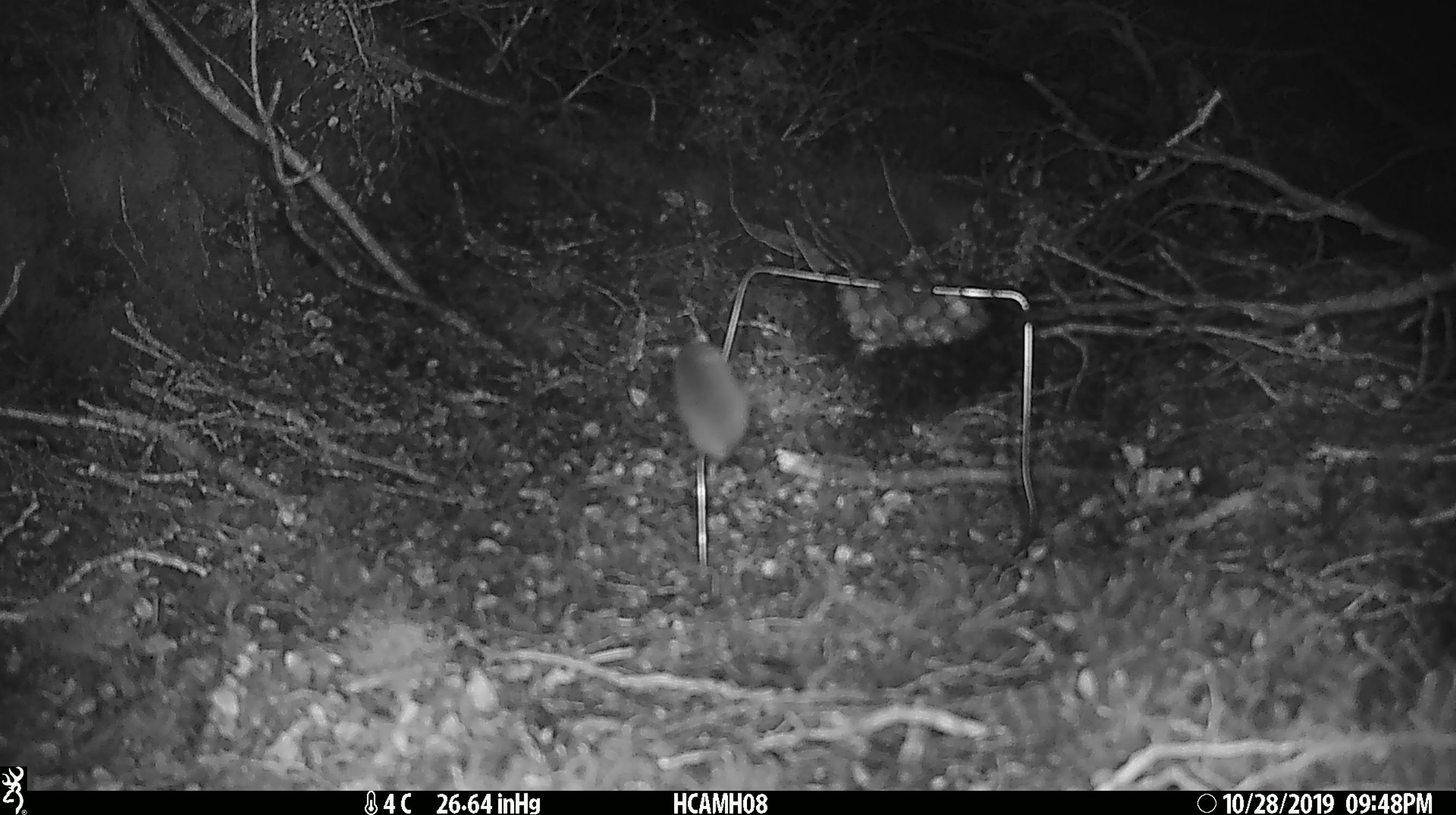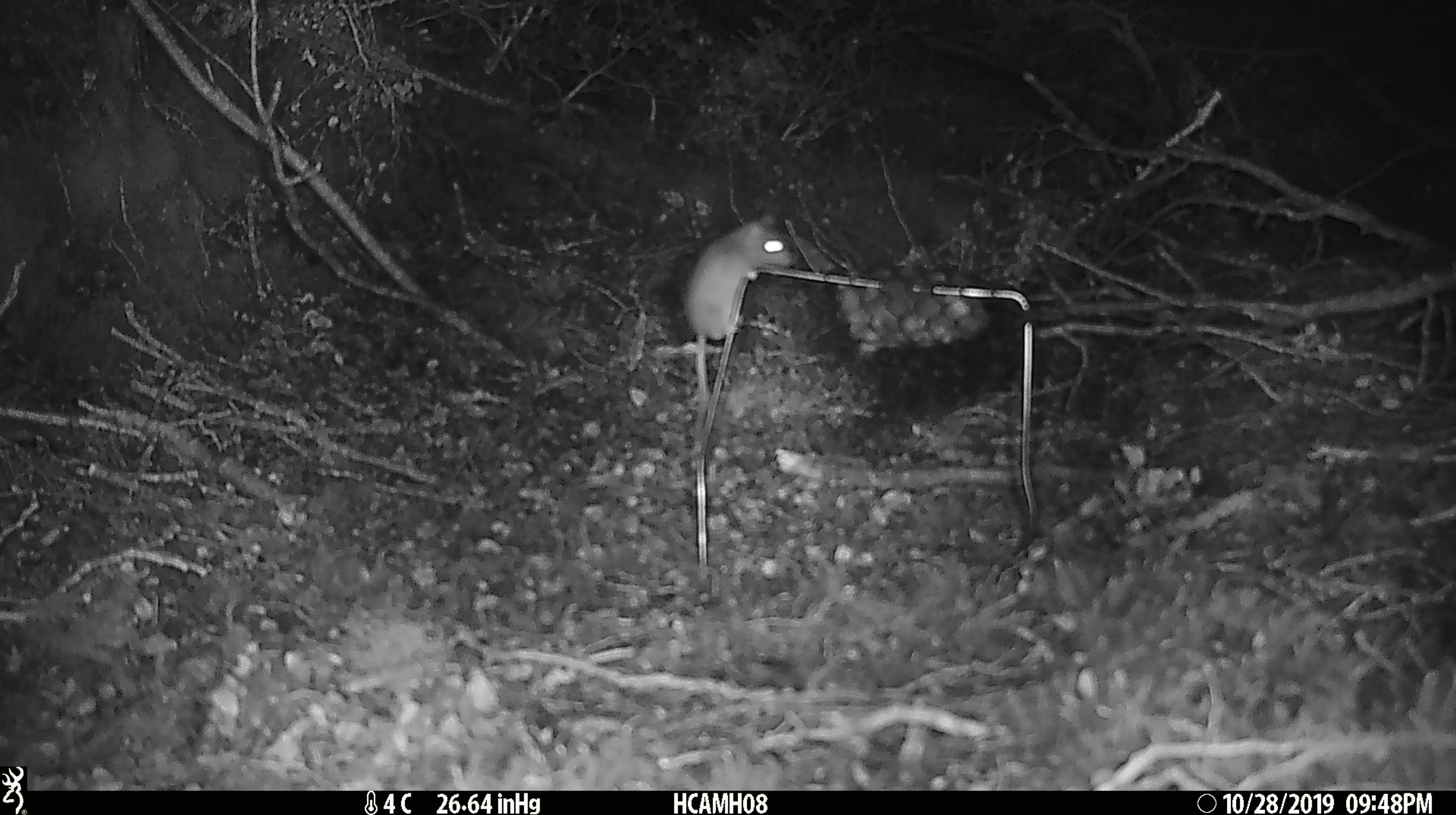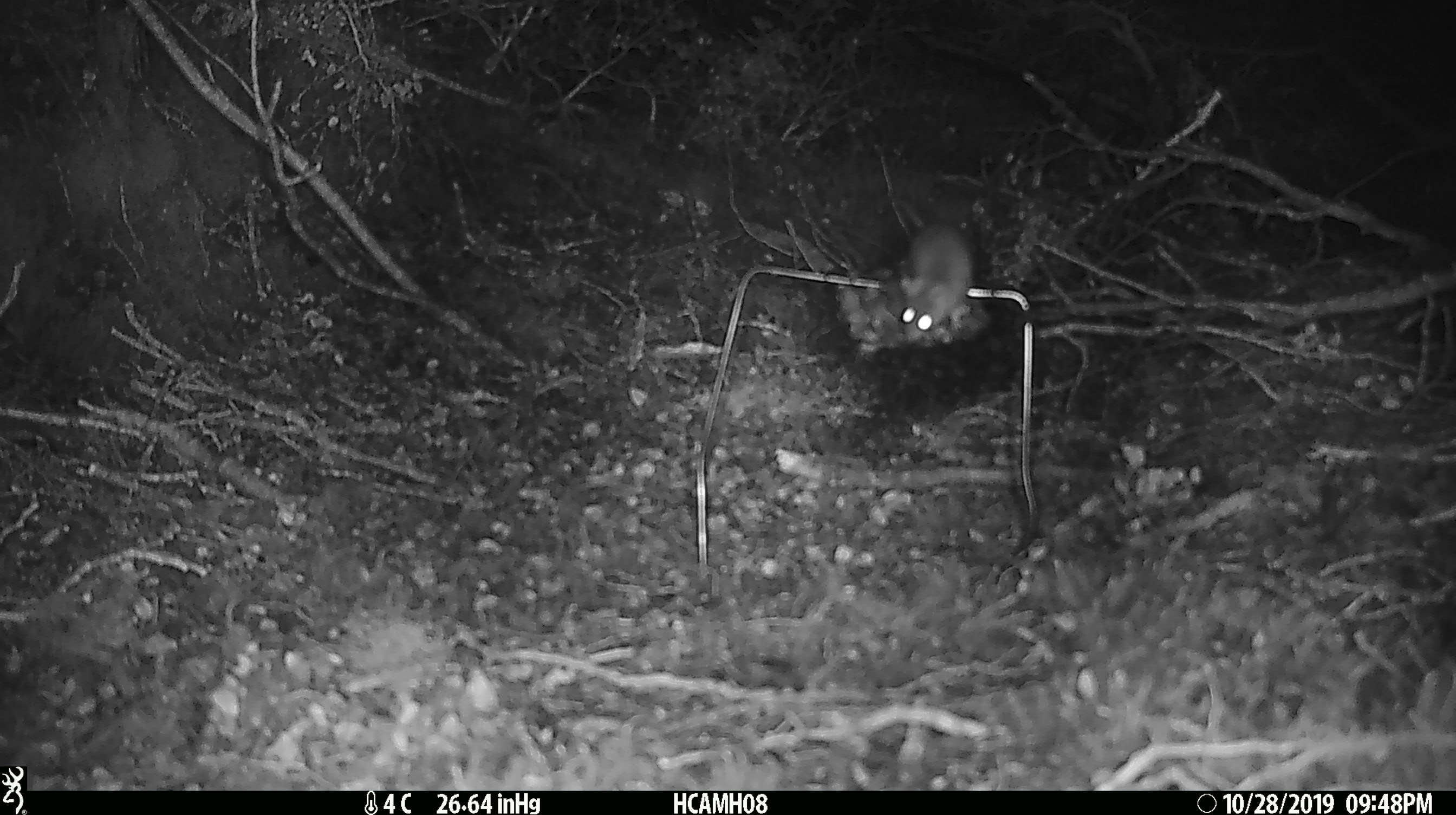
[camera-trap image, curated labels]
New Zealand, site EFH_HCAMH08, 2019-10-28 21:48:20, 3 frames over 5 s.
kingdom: Animalia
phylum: Chordata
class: Mammalia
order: Rodentia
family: Muridae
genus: Mus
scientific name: Mus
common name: mouse